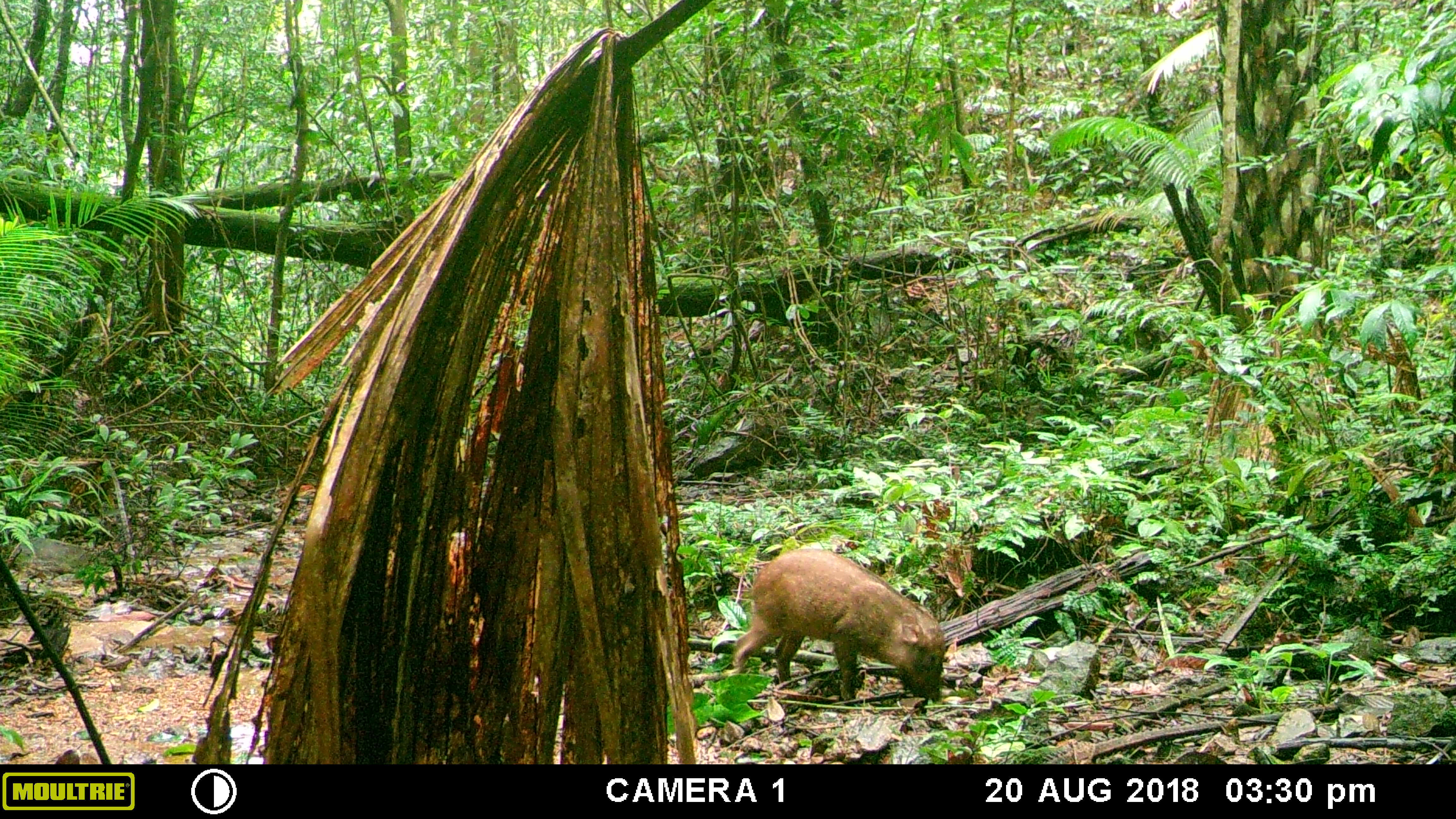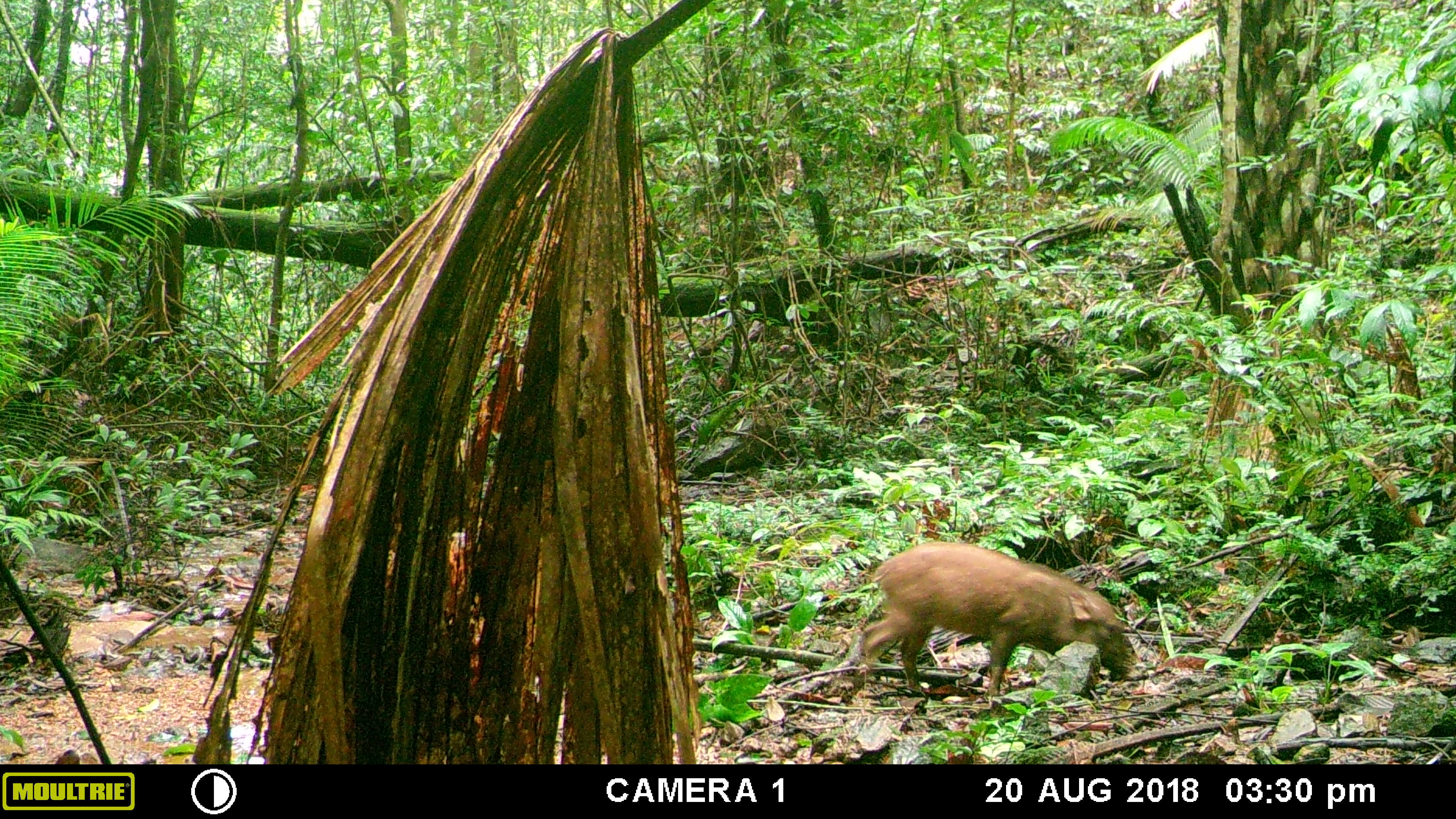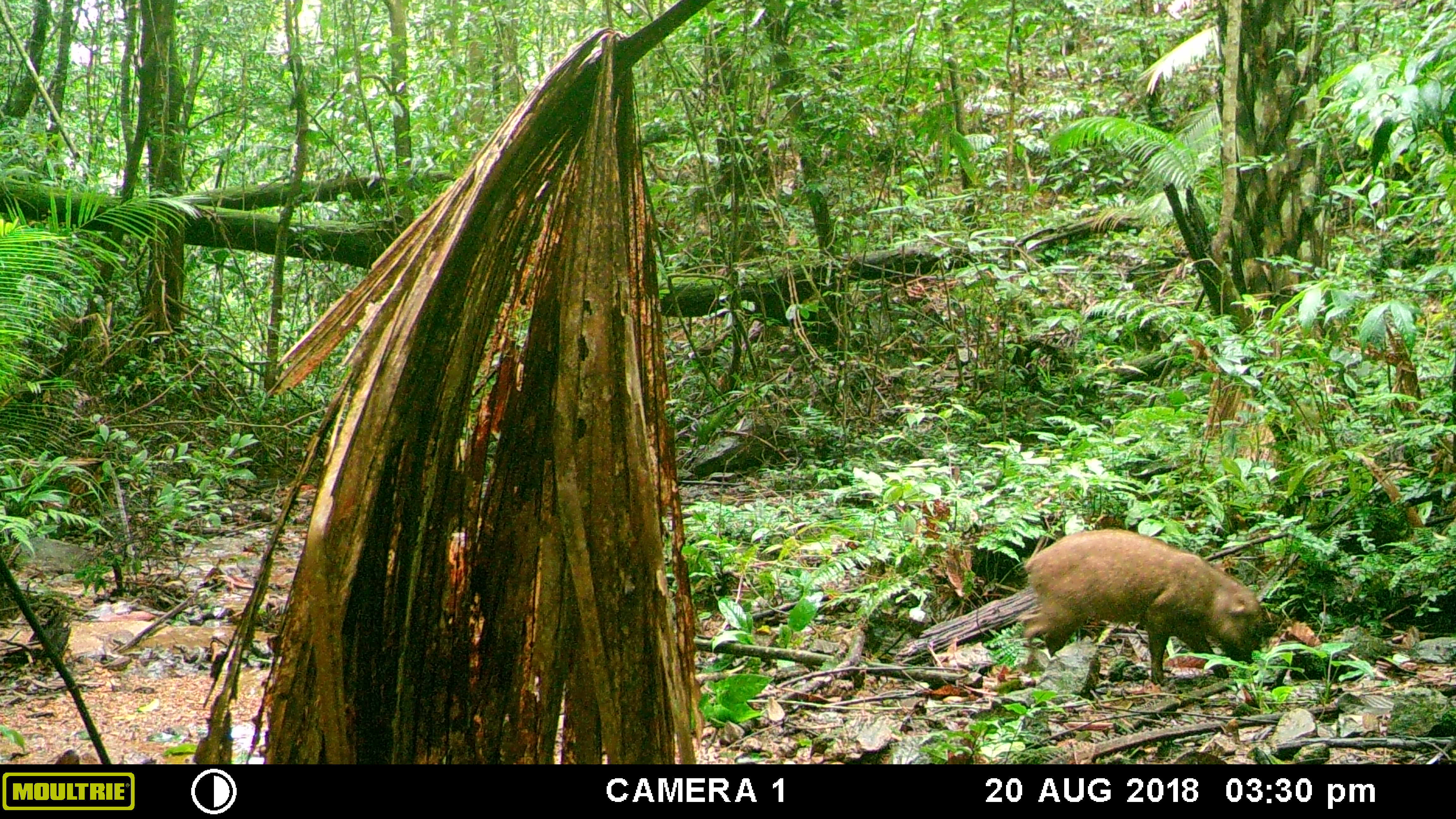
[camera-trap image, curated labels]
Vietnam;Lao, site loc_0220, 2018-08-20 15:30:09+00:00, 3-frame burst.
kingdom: Animalia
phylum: Chordata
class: Mammalia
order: Artiodactyla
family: Suidae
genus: Sus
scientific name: Sus scrofa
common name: eurasian wild pig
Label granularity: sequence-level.